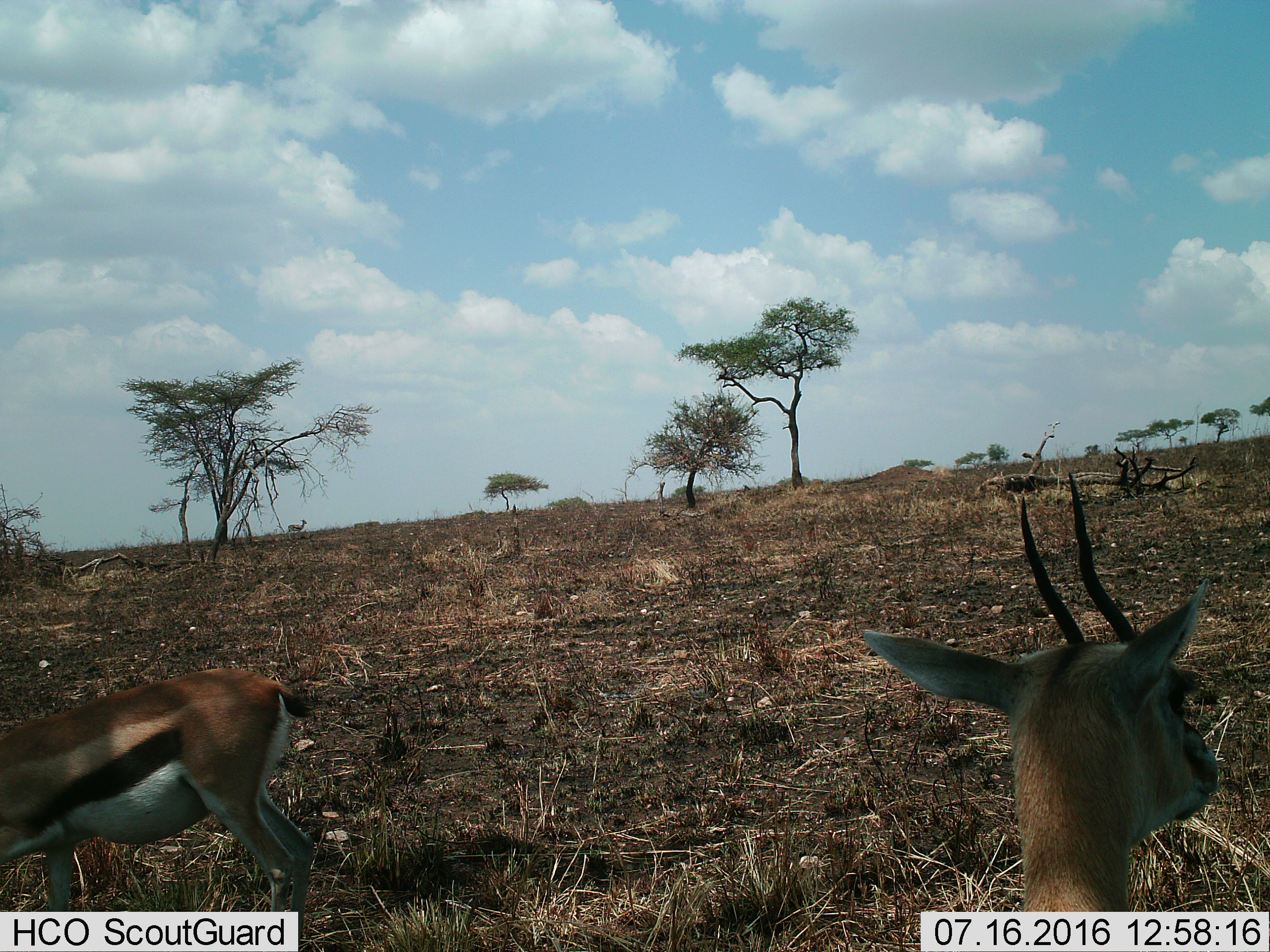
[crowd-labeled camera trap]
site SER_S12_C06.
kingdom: Animalia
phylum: Chordata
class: Mammalia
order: Artiodactyla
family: Bovidae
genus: Eudorcas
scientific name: Eudorcas thomsonii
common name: thomson's gazelle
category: gazellethomsons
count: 3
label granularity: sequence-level